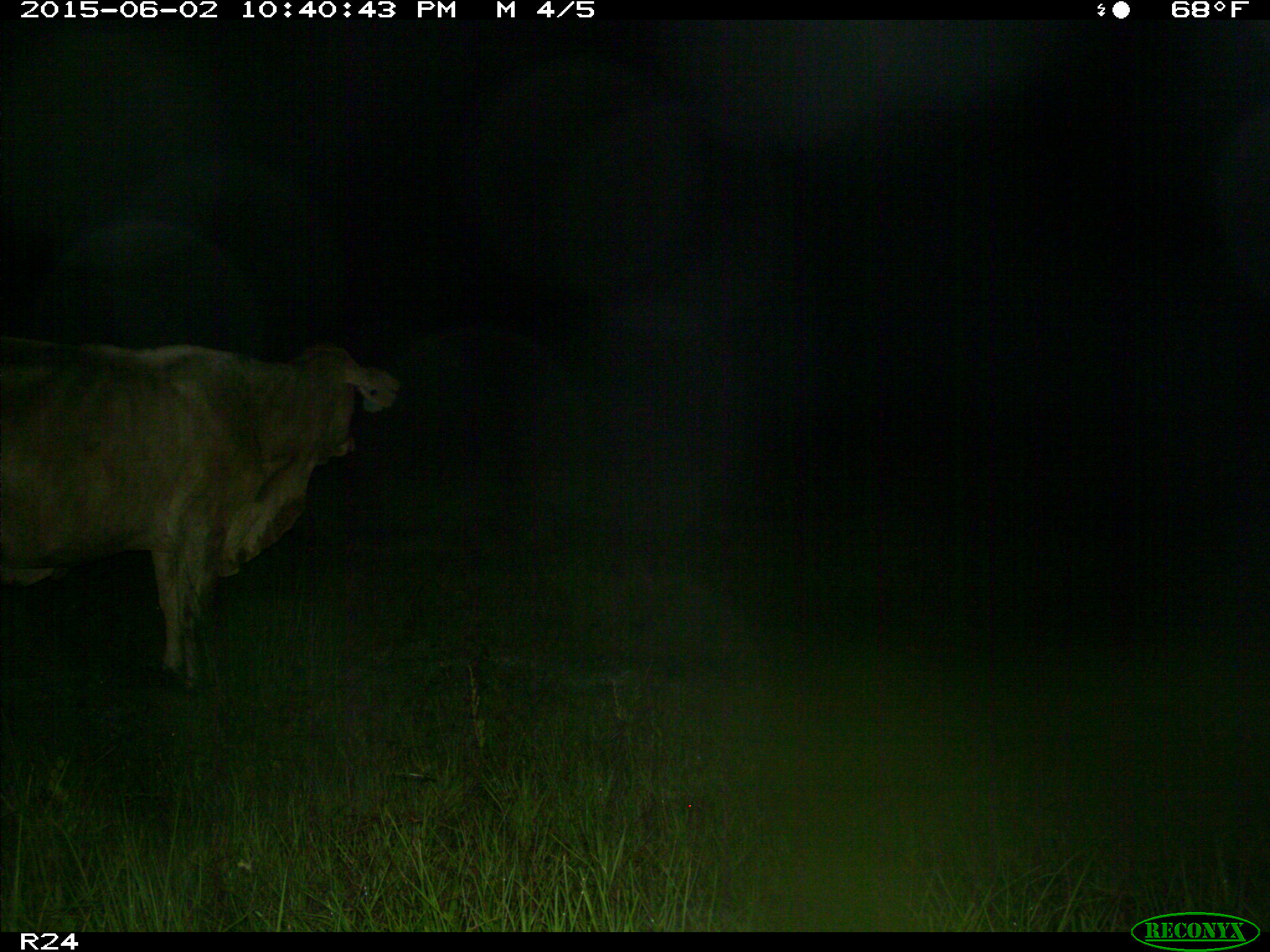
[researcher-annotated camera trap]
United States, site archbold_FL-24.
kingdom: Animalia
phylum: Chordata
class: Mammalia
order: Artiodactyla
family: Bovidae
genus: Bos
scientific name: Bos taurus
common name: domestic cow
Bos taurus (domestic cow).